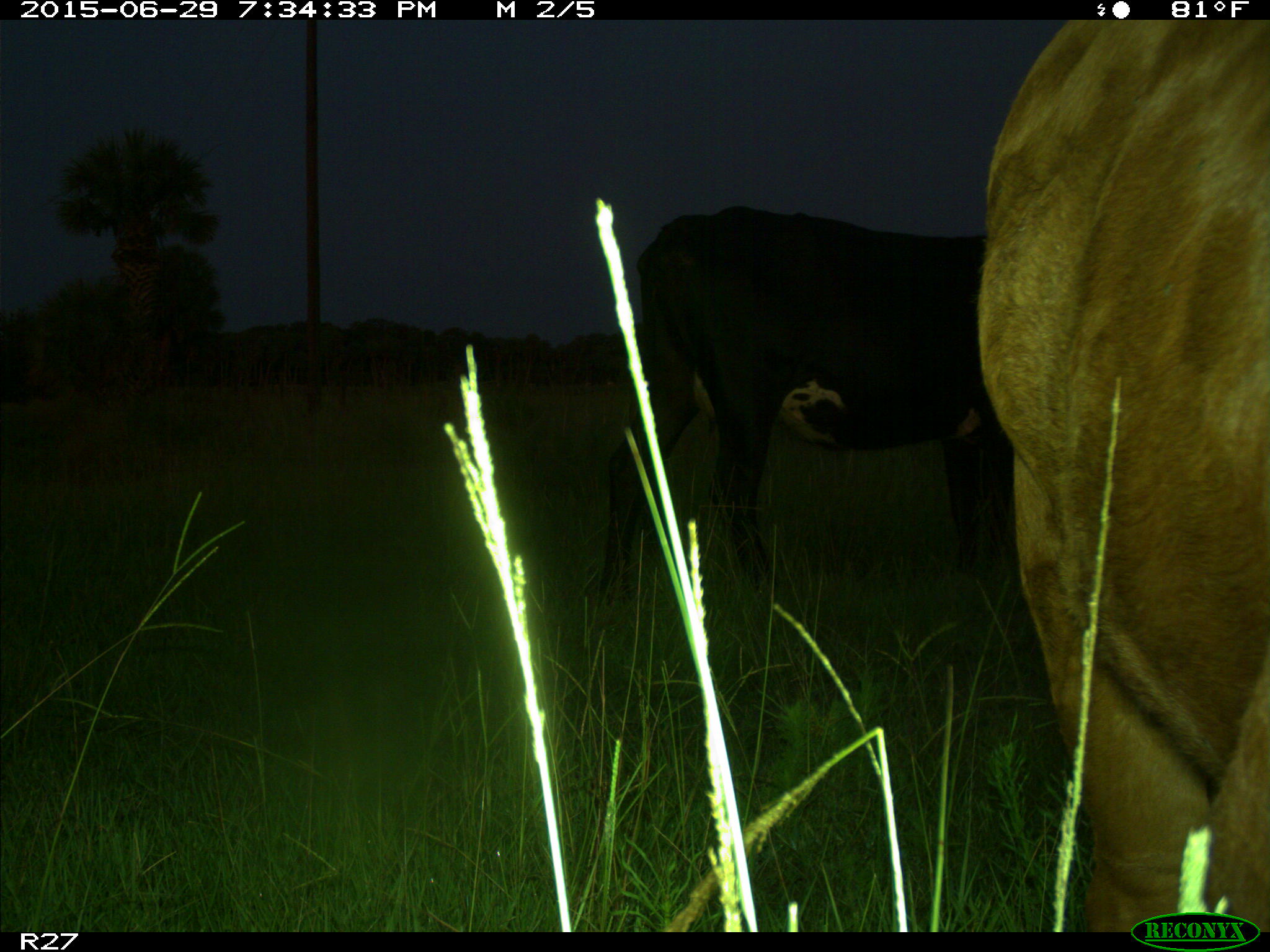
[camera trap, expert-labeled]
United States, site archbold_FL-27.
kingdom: Animalia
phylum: Chordata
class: Mammalia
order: Artiodactyla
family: Bovidae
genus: Bos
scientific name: Bos taurus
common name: domestic cow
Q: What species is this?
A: Bos taurus (domestic cow).